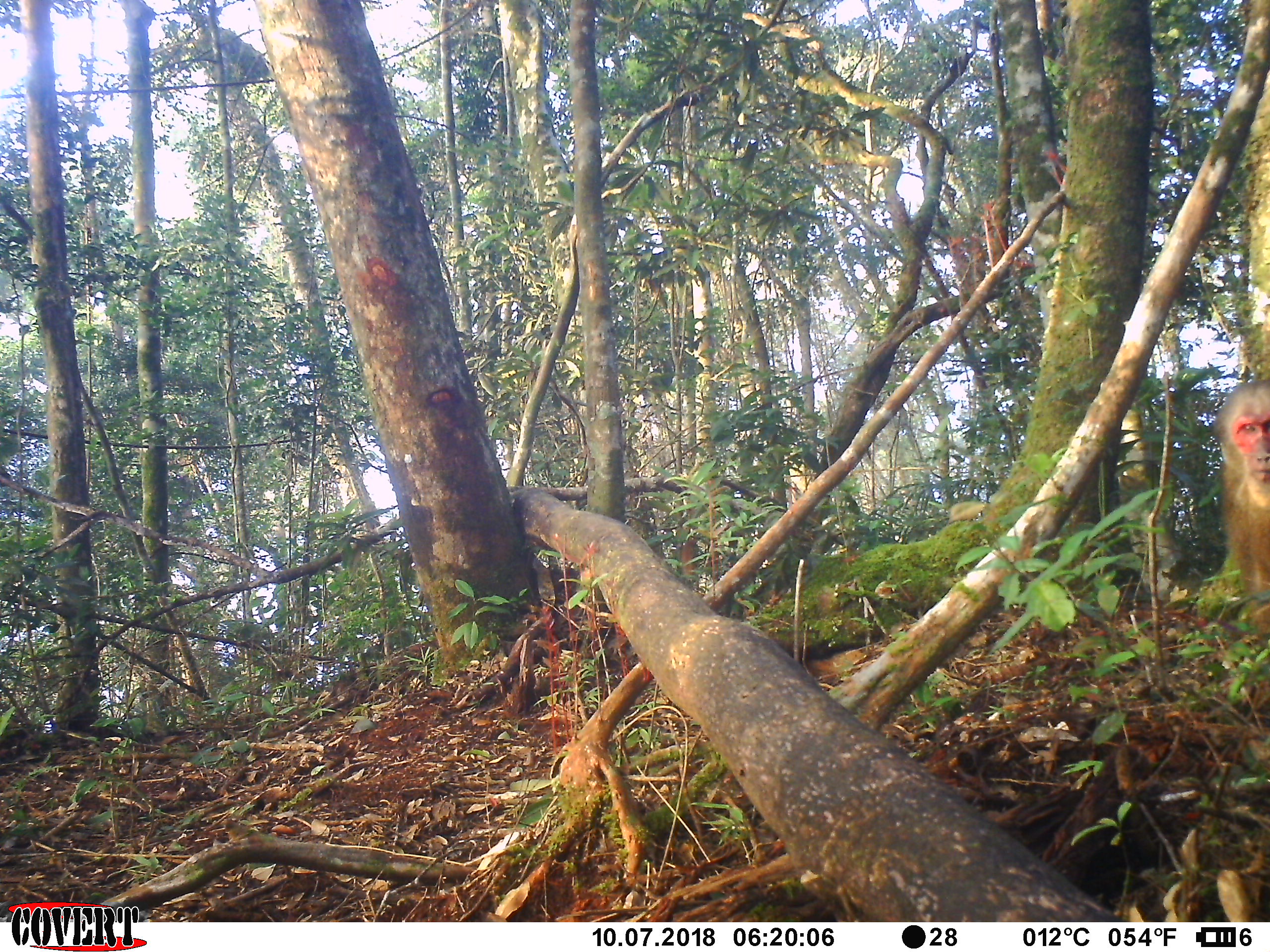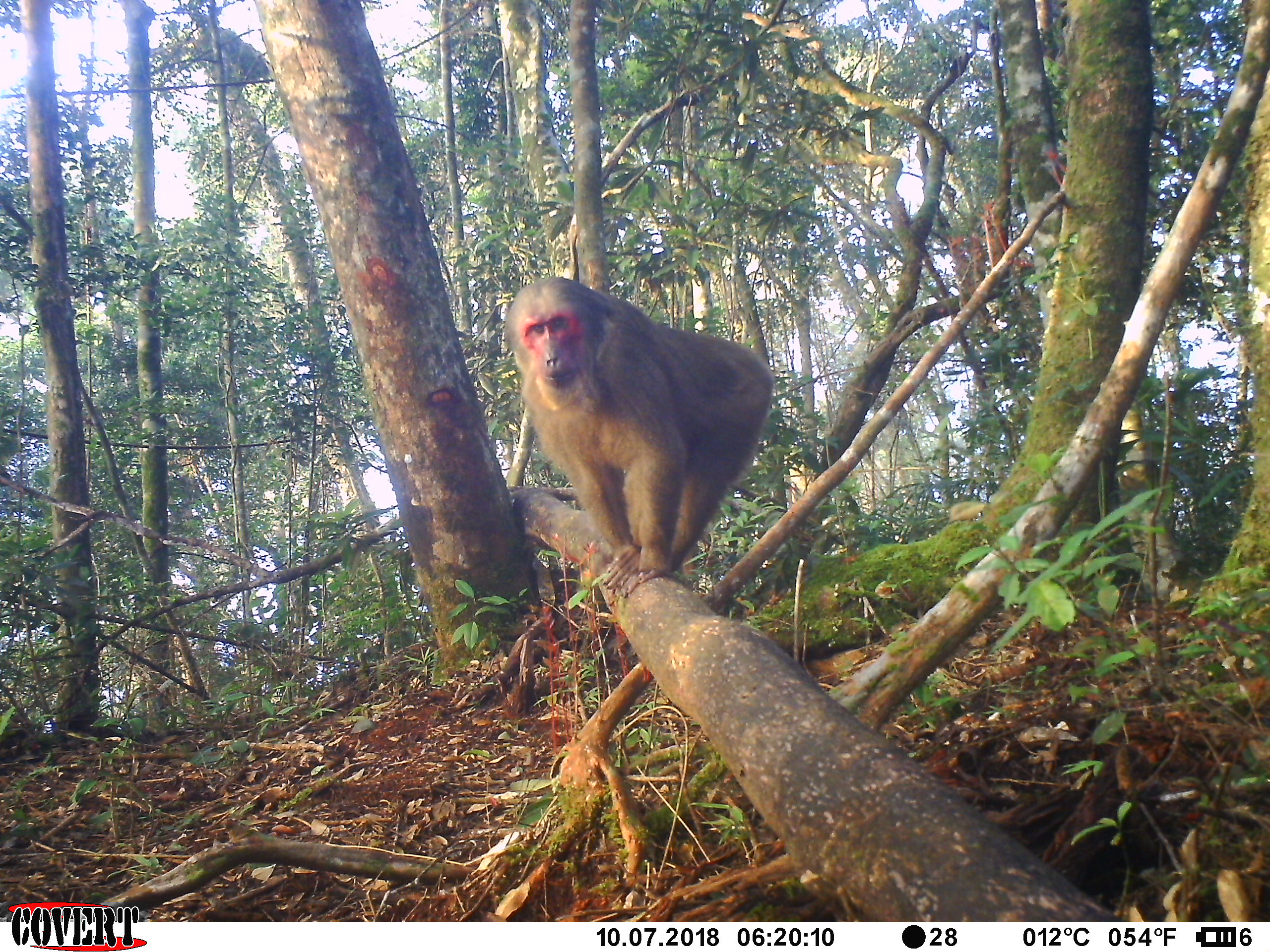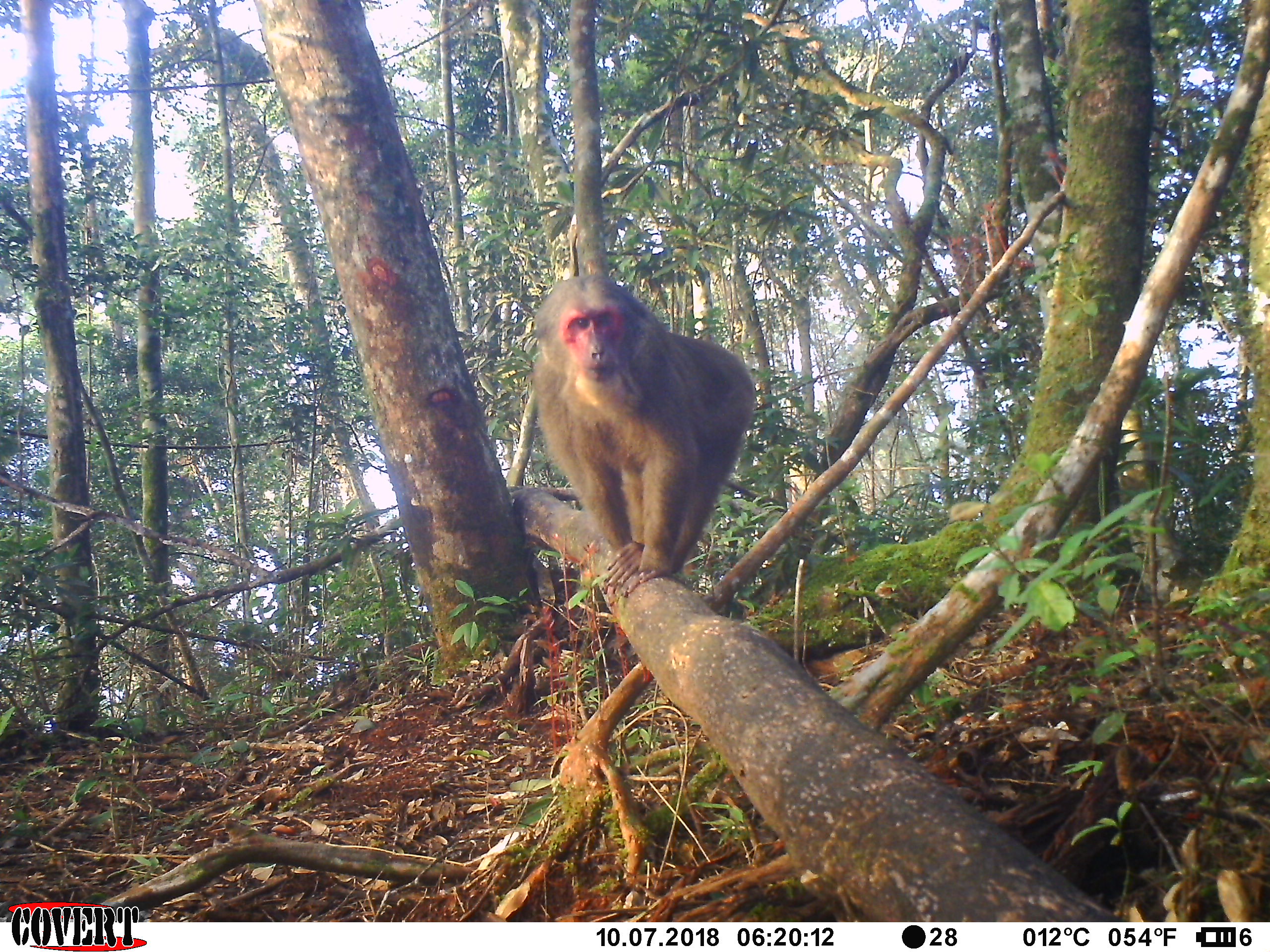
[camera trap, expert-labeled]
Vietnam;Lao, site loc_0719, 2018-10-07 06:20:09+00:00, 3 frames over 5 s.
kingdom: Animalia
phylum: Chordata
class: Mammalia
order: Primates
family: Cercopithecidae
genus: Macaca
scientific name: Macaca arctoides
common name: stump-tailed macaque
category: stump tailed macaque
Stump tailed macaque (stump-tailed macaque) (Macaca arctoides). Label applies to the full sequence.